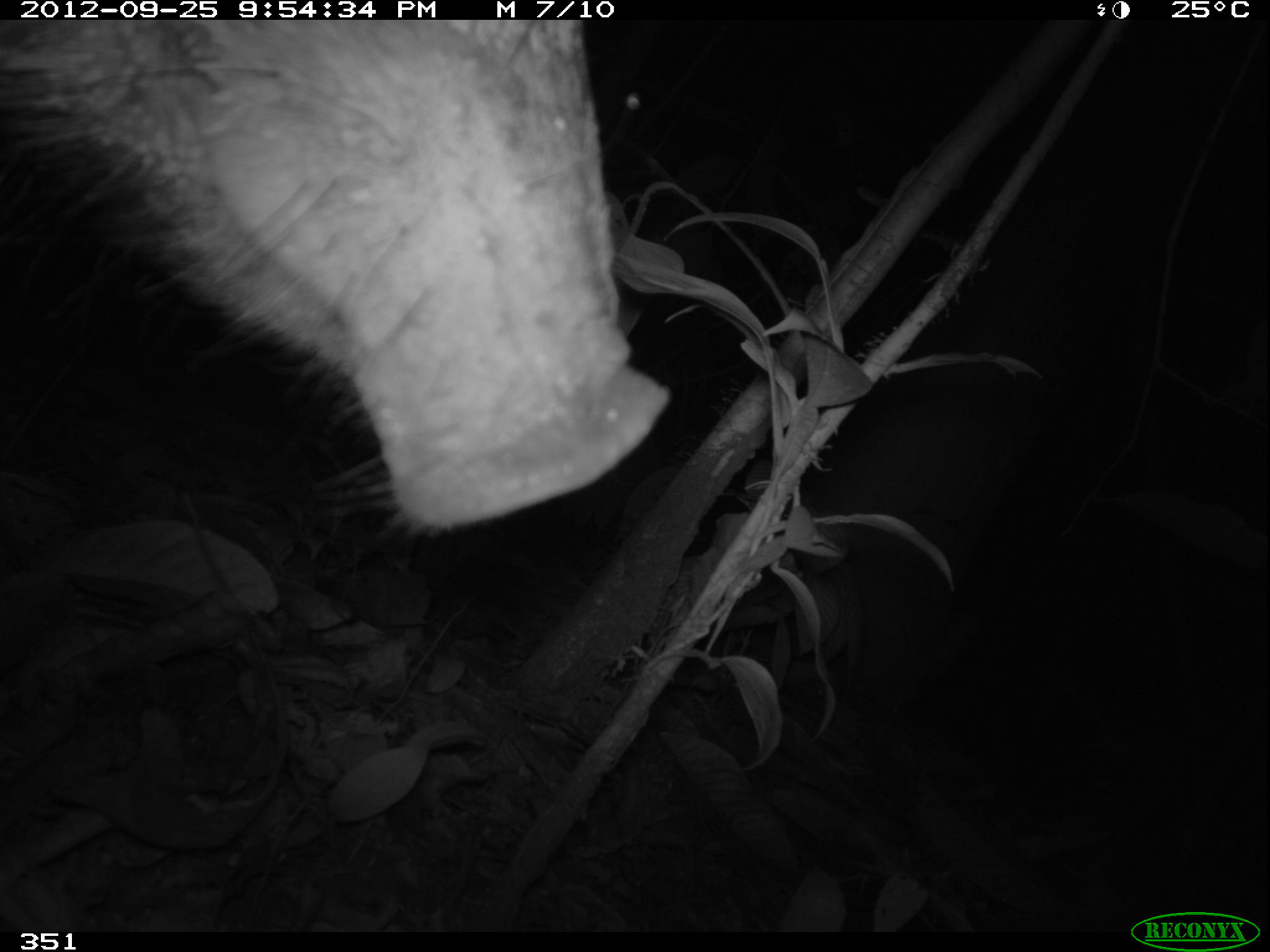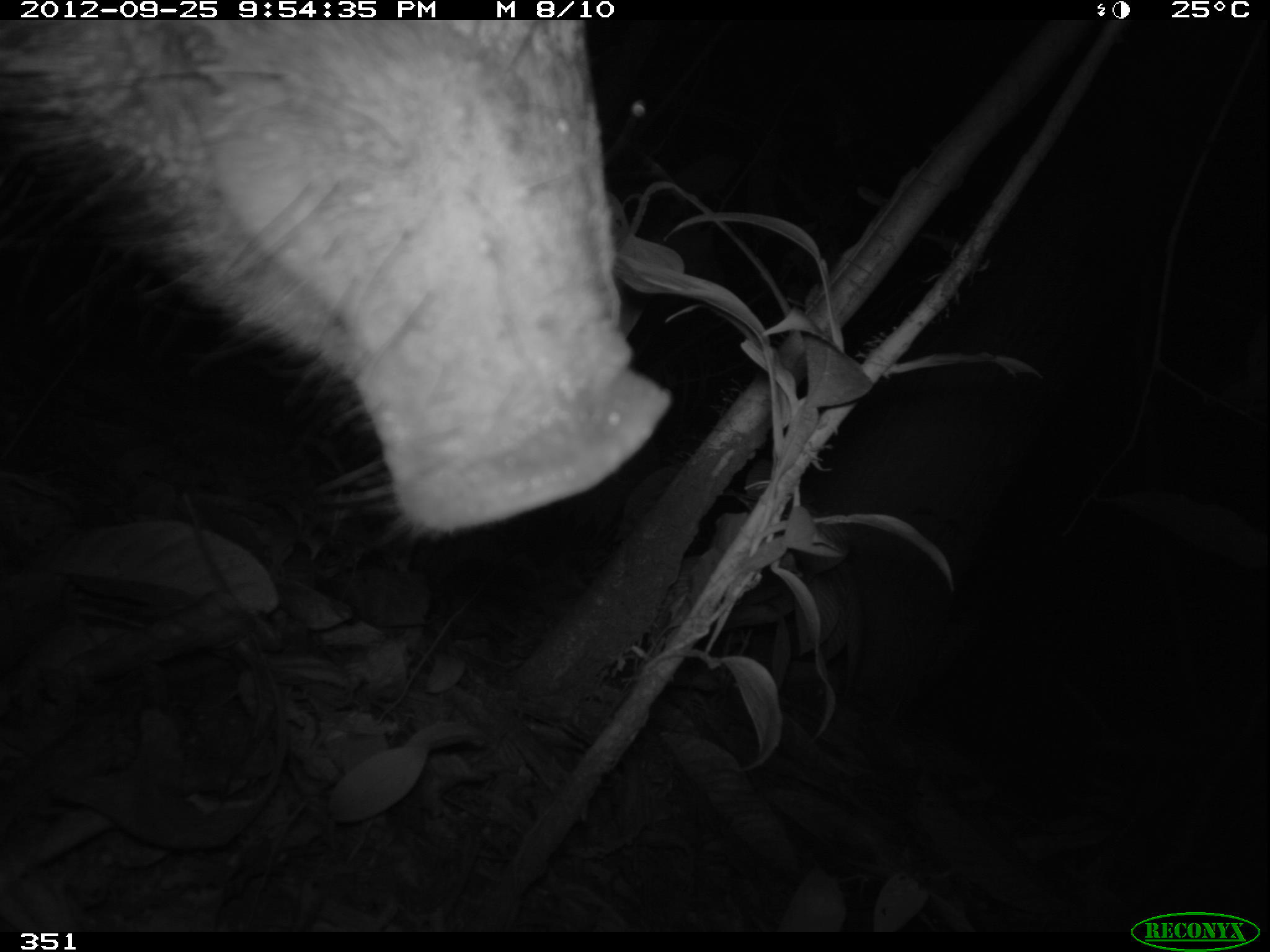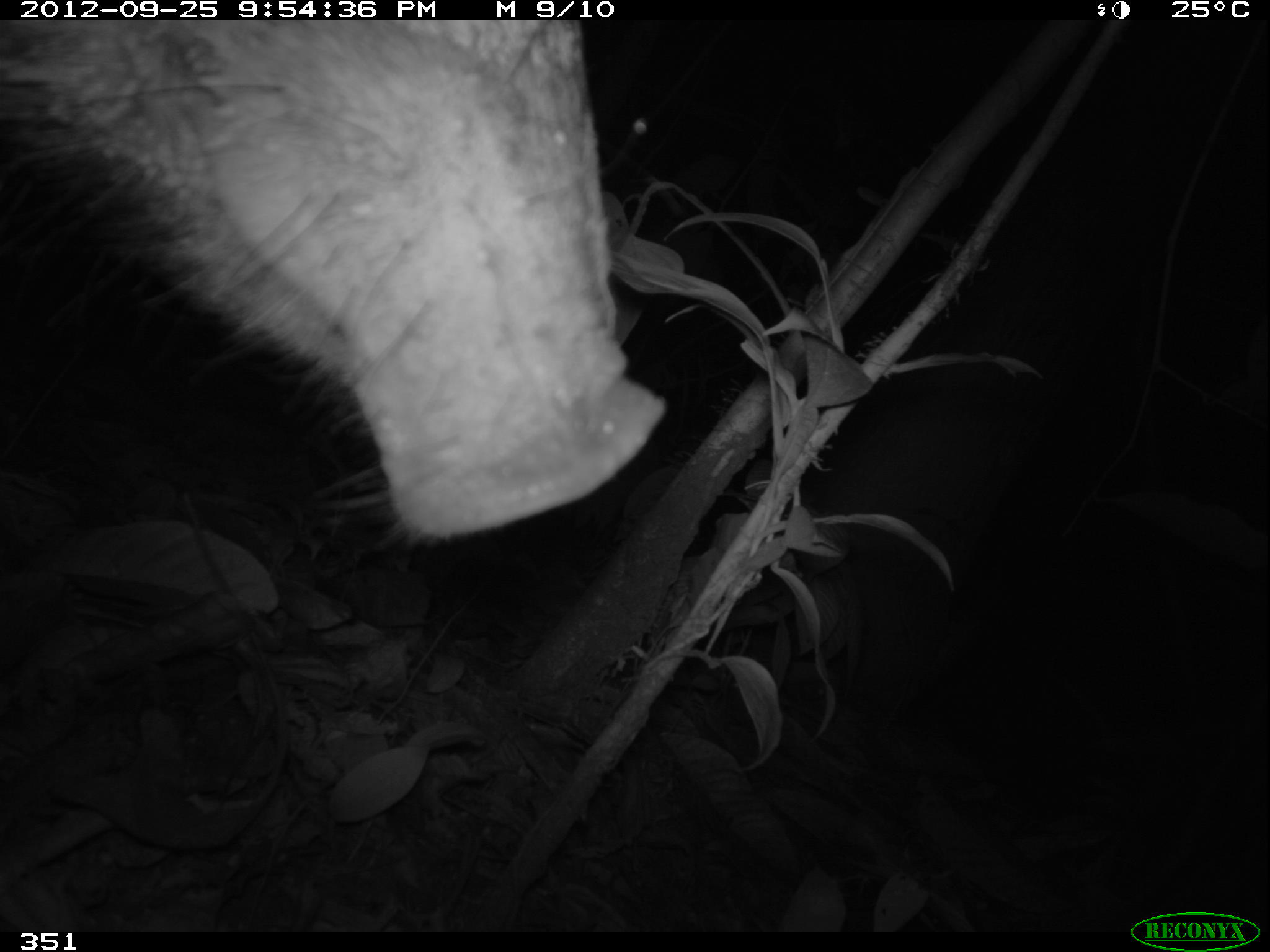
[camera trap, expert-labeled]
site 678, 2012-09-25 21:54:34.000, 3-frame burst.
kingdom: Animalia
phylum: Chordata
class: Mammalia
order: Artiodactyla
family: Tayassuidae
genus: Tayassu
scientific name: Tayassu pecari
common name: white-lipped peccary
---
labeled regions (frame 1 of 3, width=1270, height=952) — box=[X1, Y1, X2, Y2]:
tayassu pecari: box=[0, 19, 669, 532]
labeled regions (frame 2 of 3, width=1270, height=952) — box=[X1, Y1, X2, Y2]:
tayassu pecari: box=[0, 20, 669, 536]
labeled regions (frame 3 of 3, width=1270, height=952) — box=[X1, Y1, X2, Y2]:
tayassu pecari: box=[0, 20, 667, 542]